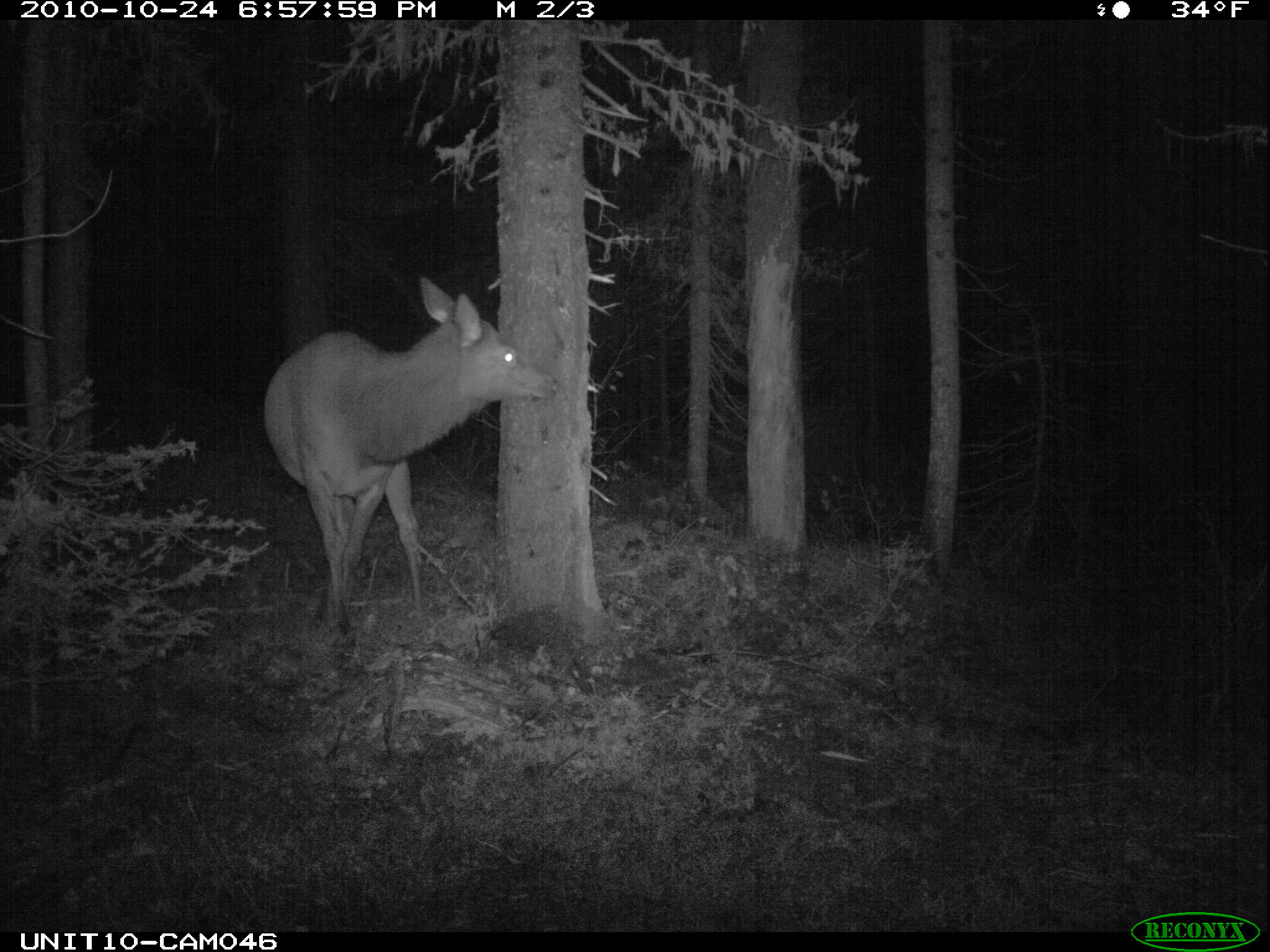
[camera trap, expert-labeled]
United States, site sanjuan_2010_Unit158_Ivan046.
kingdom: Animalia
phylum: Chordata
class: Mammalia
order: Artiodactyla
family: Cervidae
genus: Cervus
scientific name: Cervus elaphus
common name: red deer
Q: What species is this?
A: Cervus elaphus (red deer).